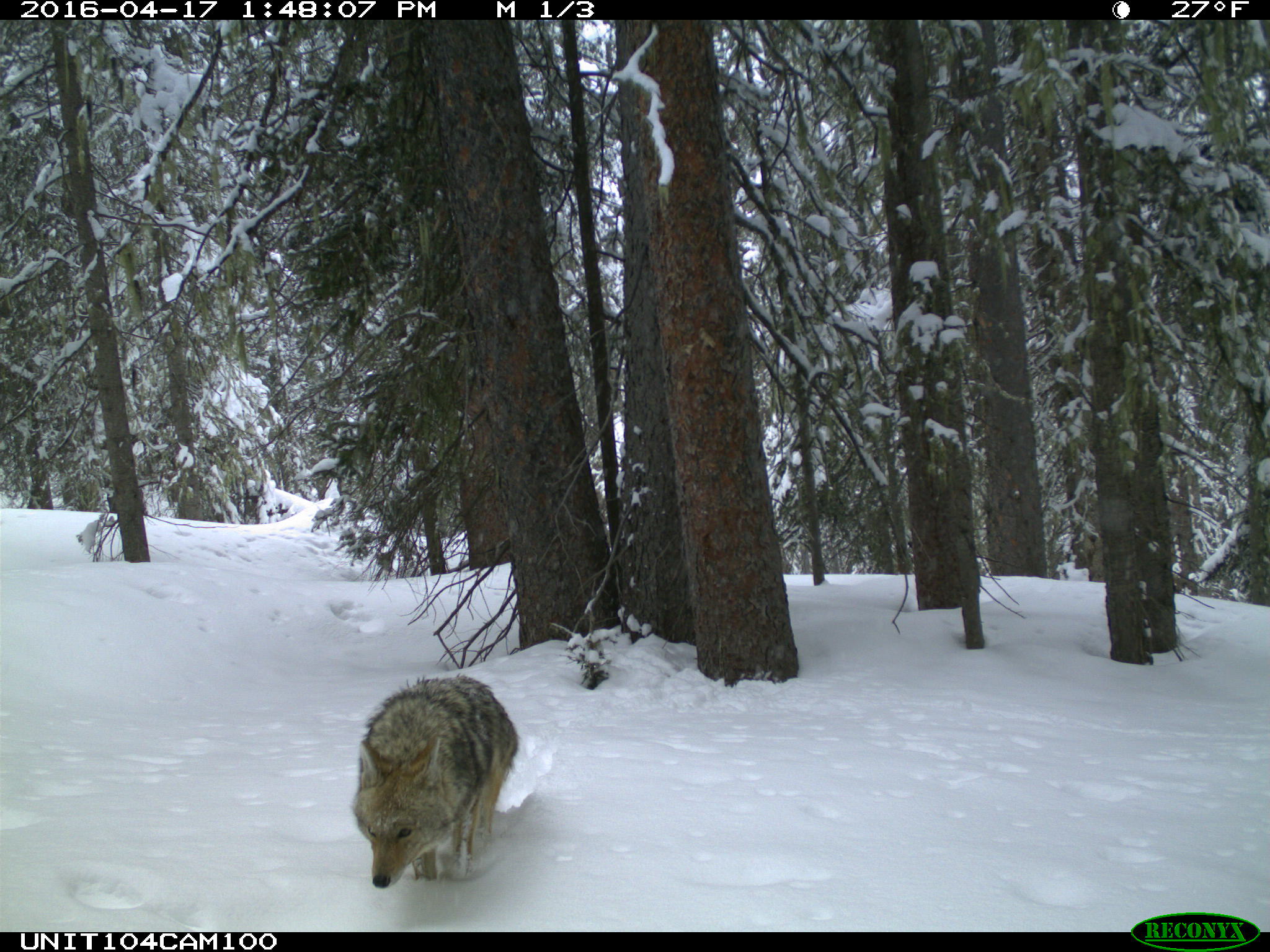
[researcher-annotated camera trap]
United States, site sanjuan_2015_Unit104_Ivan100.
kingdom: Animalia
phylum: Chordata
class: Mammalia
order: Carnivora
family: Canidae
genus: Canis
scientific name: Canis latrans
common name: coyote